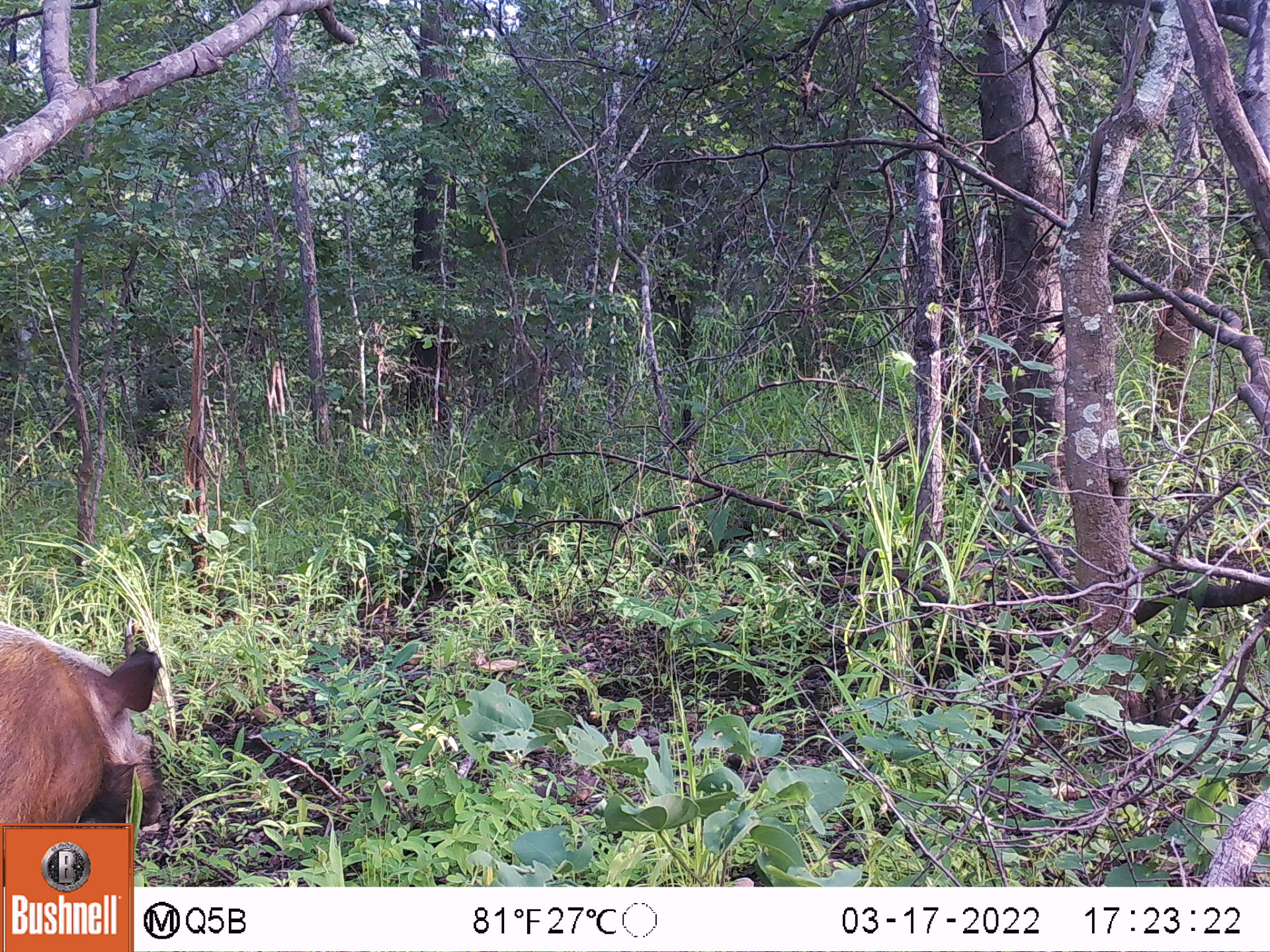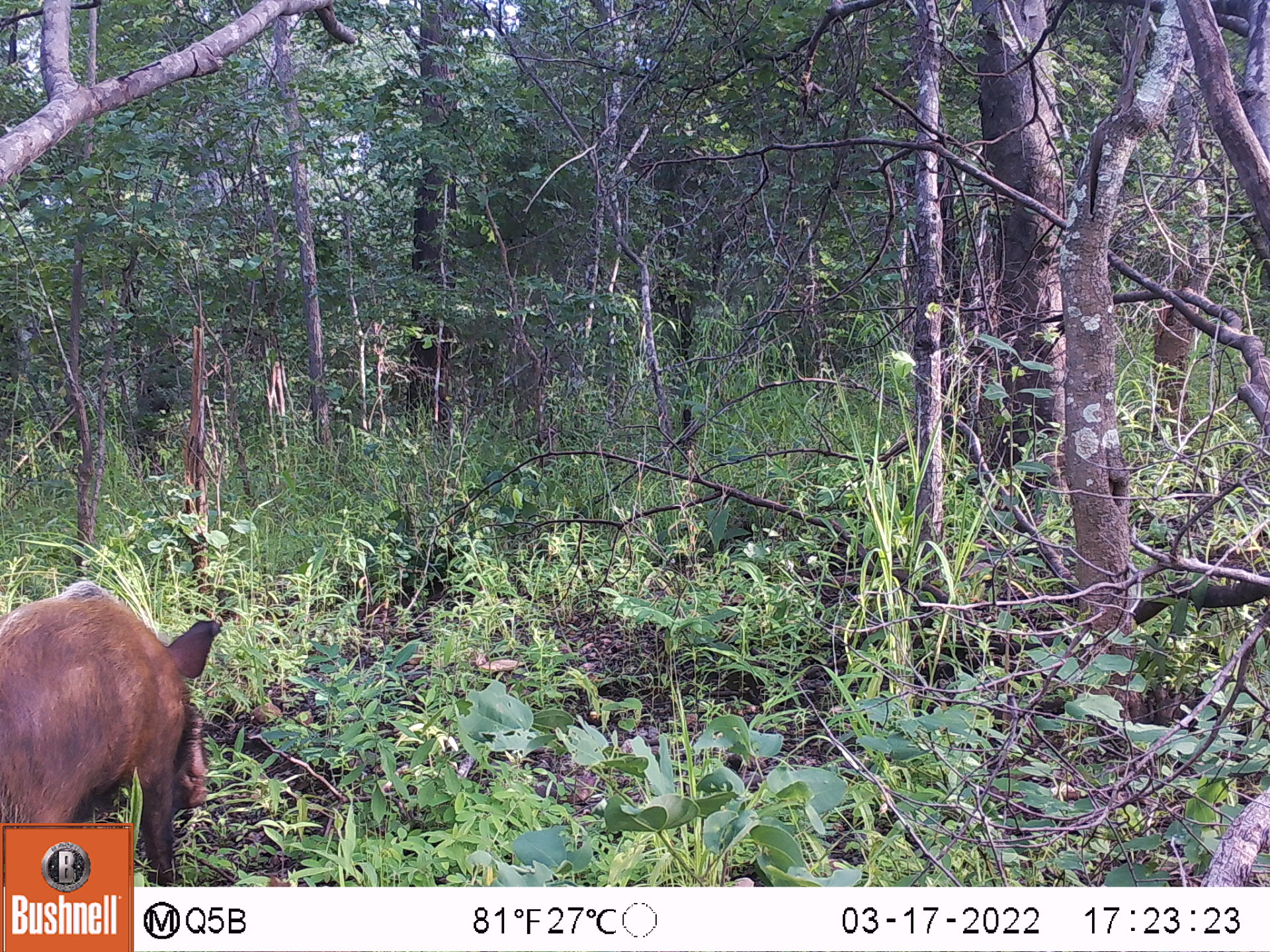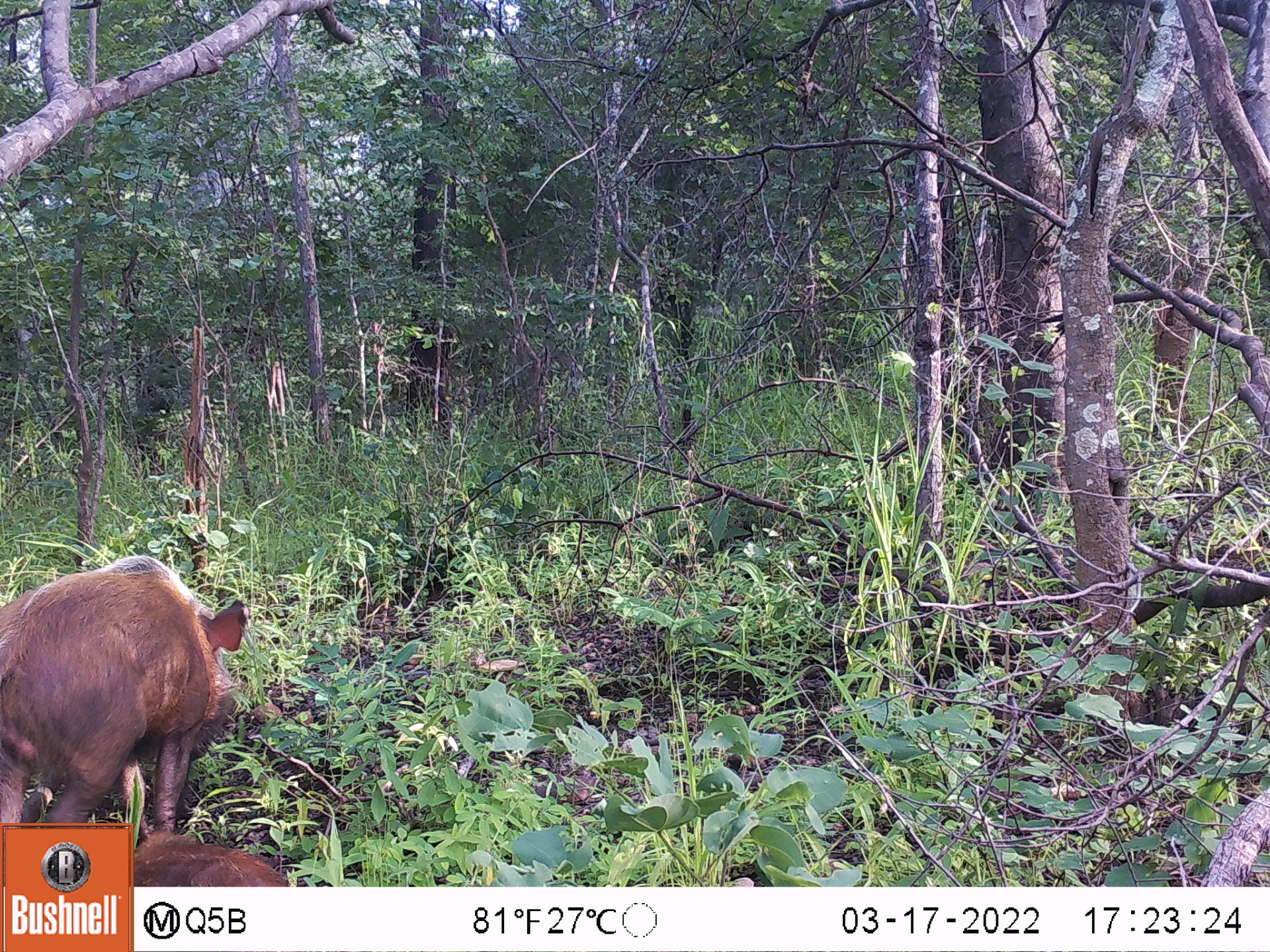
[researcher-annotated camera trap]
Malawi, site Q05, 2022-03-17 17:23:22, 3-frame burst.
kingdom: Animalia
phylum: Chordata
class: Mammalia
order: Artiodactyla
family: Suidae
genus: Potamochoerus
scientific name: Potamochoerus larvatus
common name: bushpig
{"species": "bushpig (Potamochoerus larvatus)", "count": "1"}